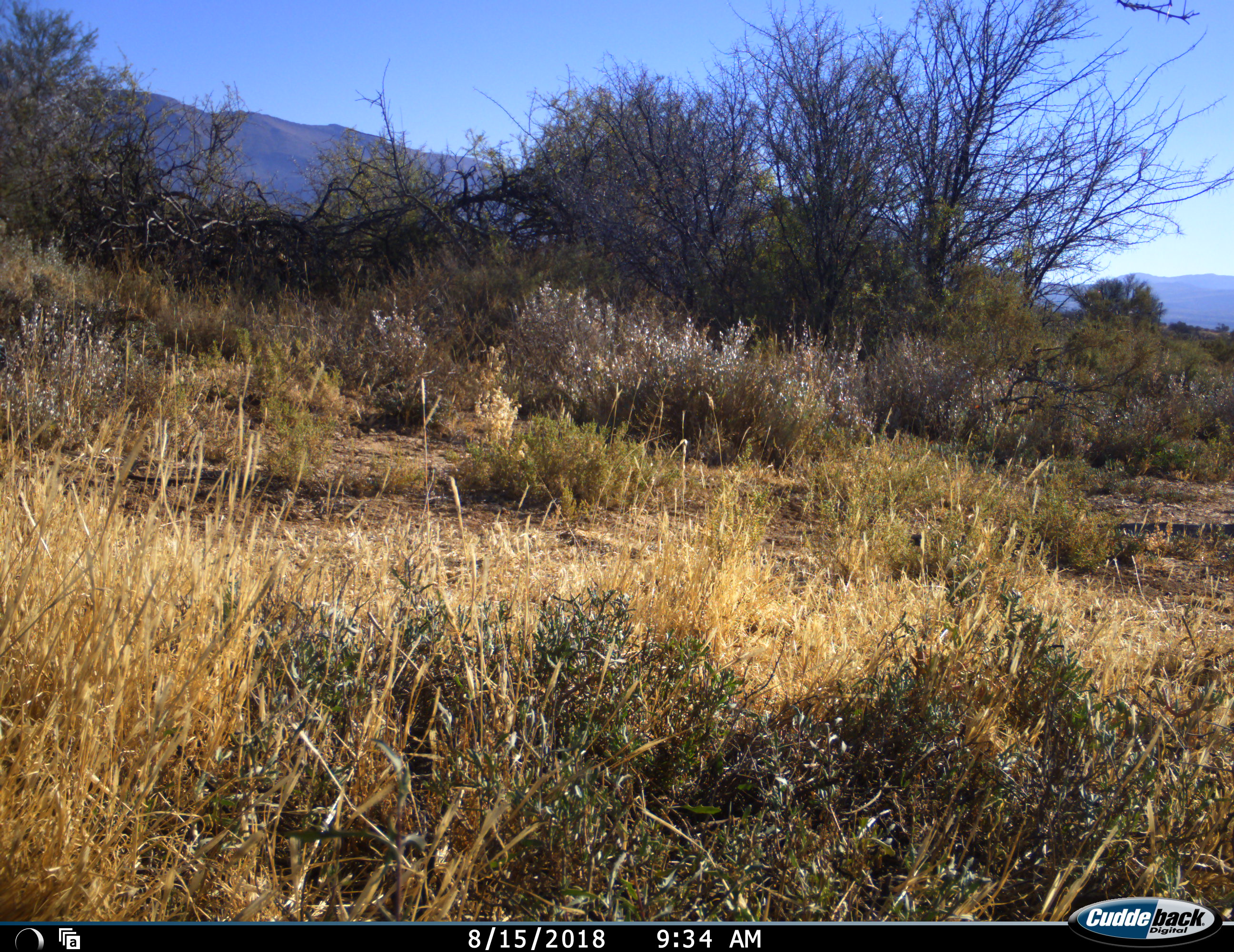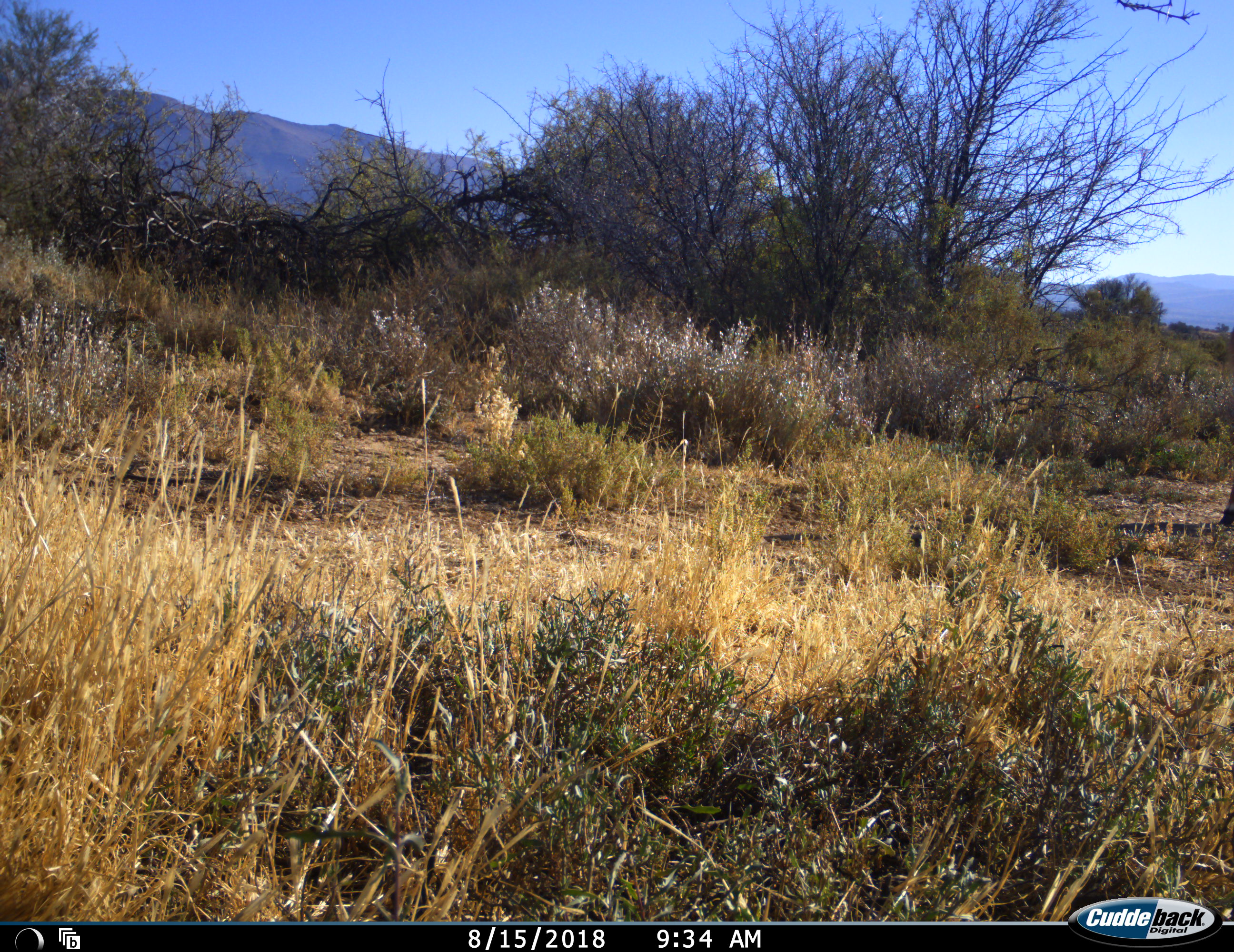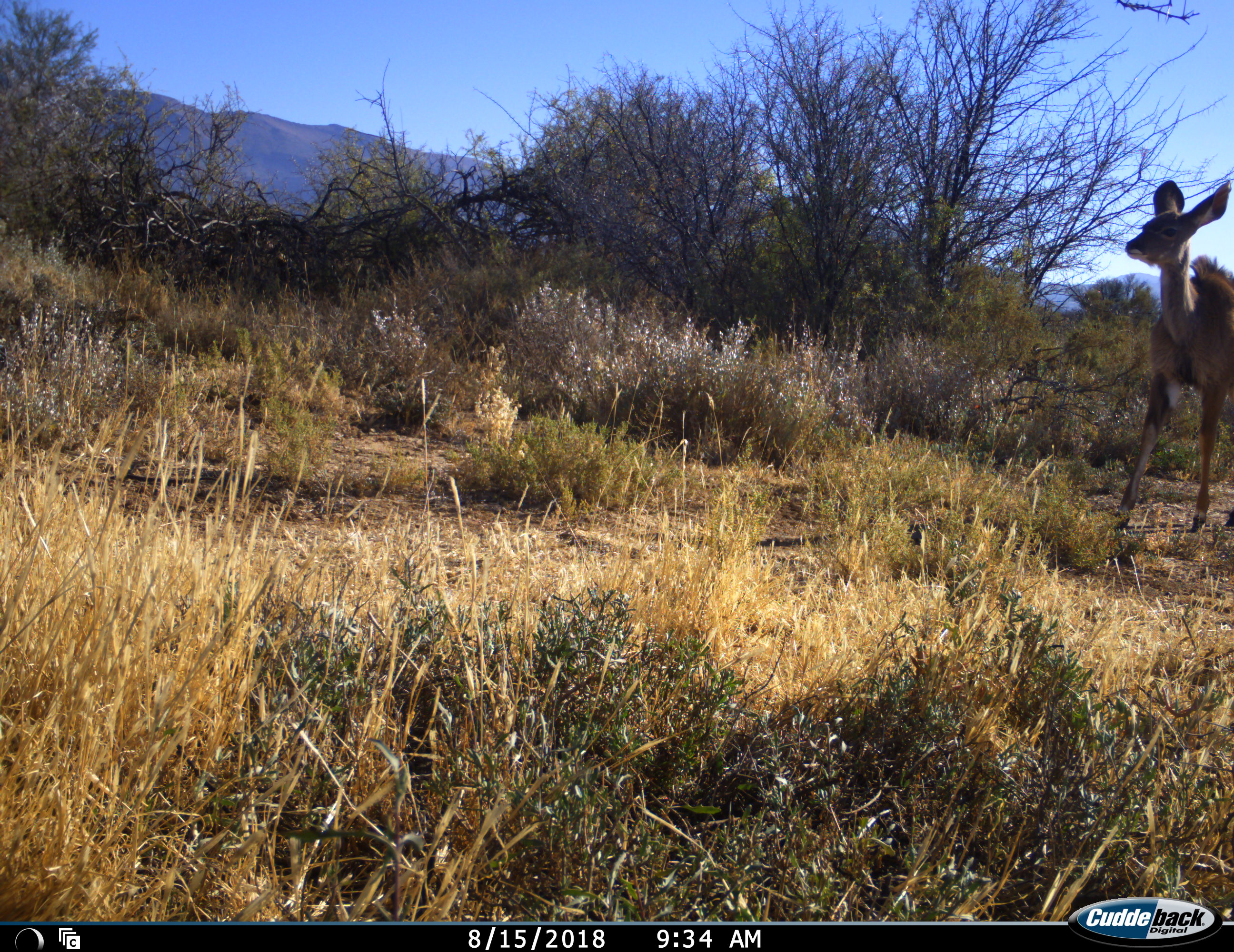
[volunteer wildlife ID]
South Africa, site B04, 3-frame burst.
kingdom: Animalia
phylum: Chordata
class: Mammalia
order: Artiodactyla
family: Bovidae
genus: Tragelaphus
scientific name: Tragelaphus strepsiceros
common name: greater kudu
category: kudu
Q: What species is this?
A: Kudu (greater kudu) (Tragelaphus strepsiceros).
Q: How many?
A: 1.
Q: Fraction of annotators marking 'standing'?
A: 0%.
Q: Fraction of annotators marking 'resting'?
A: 0%.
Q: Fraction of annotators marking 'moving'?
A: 100%.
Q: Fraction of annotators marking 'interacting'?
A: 0%.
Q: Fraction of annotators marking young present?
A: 33%.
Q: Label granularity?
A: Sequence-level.